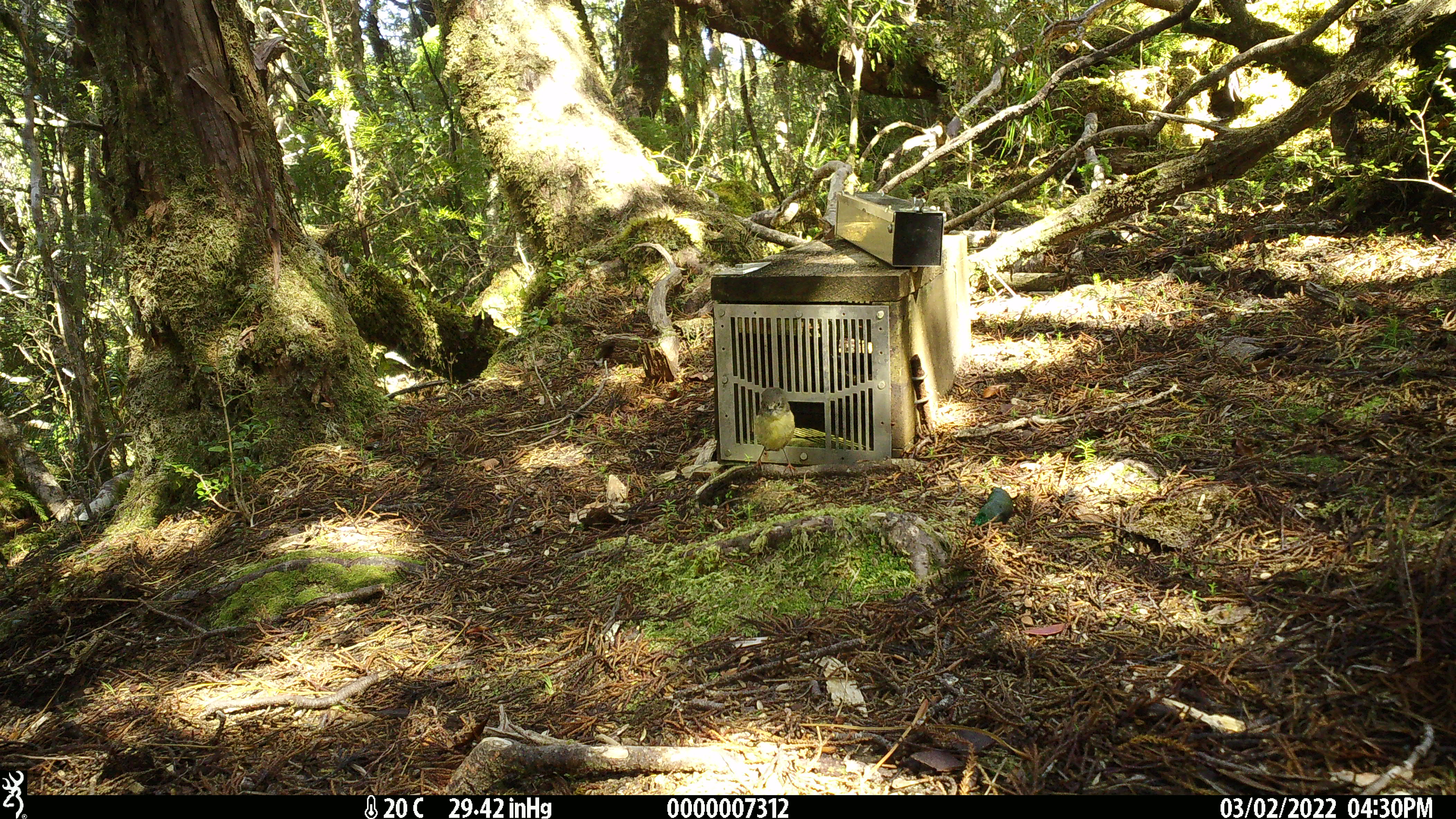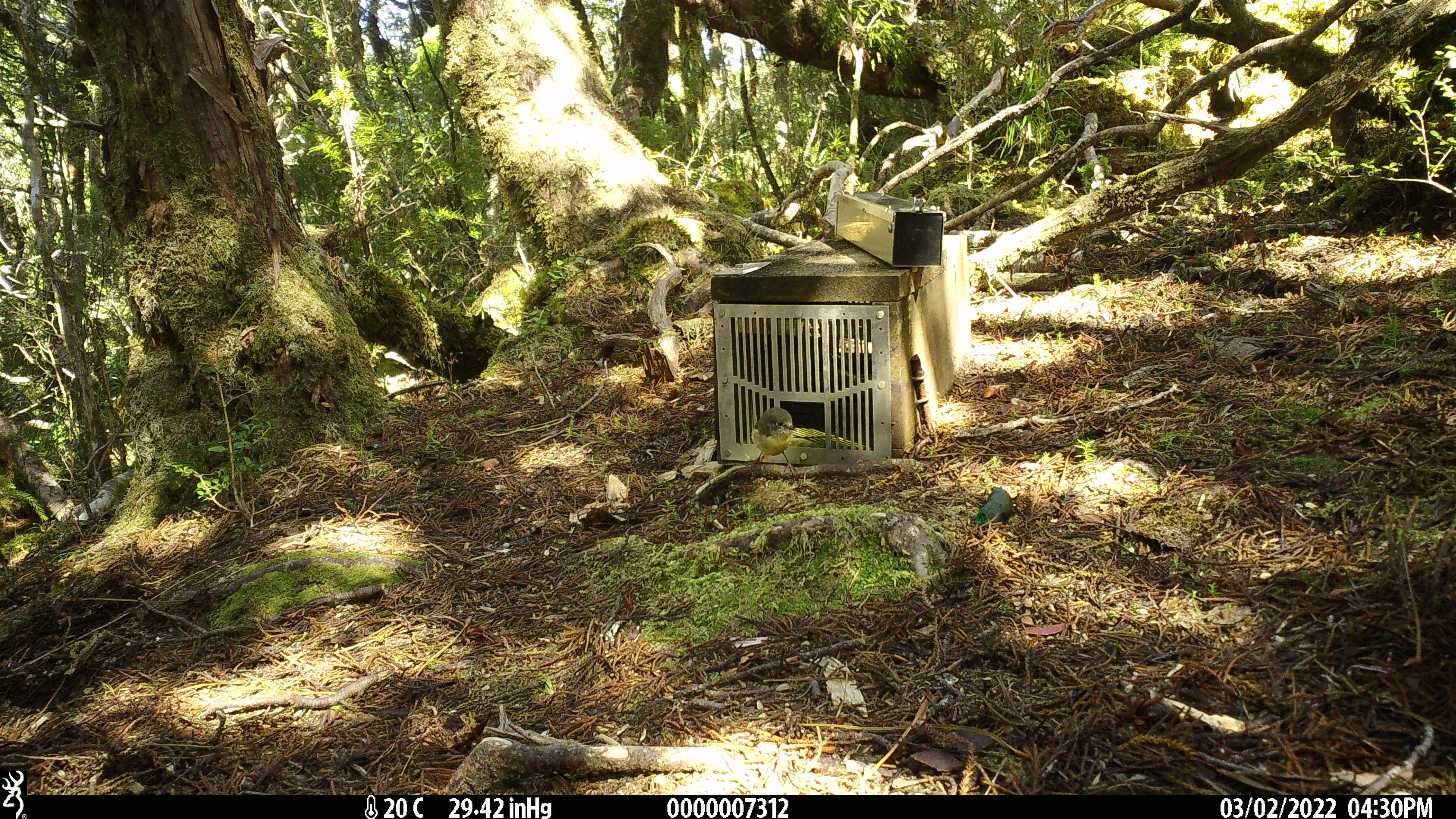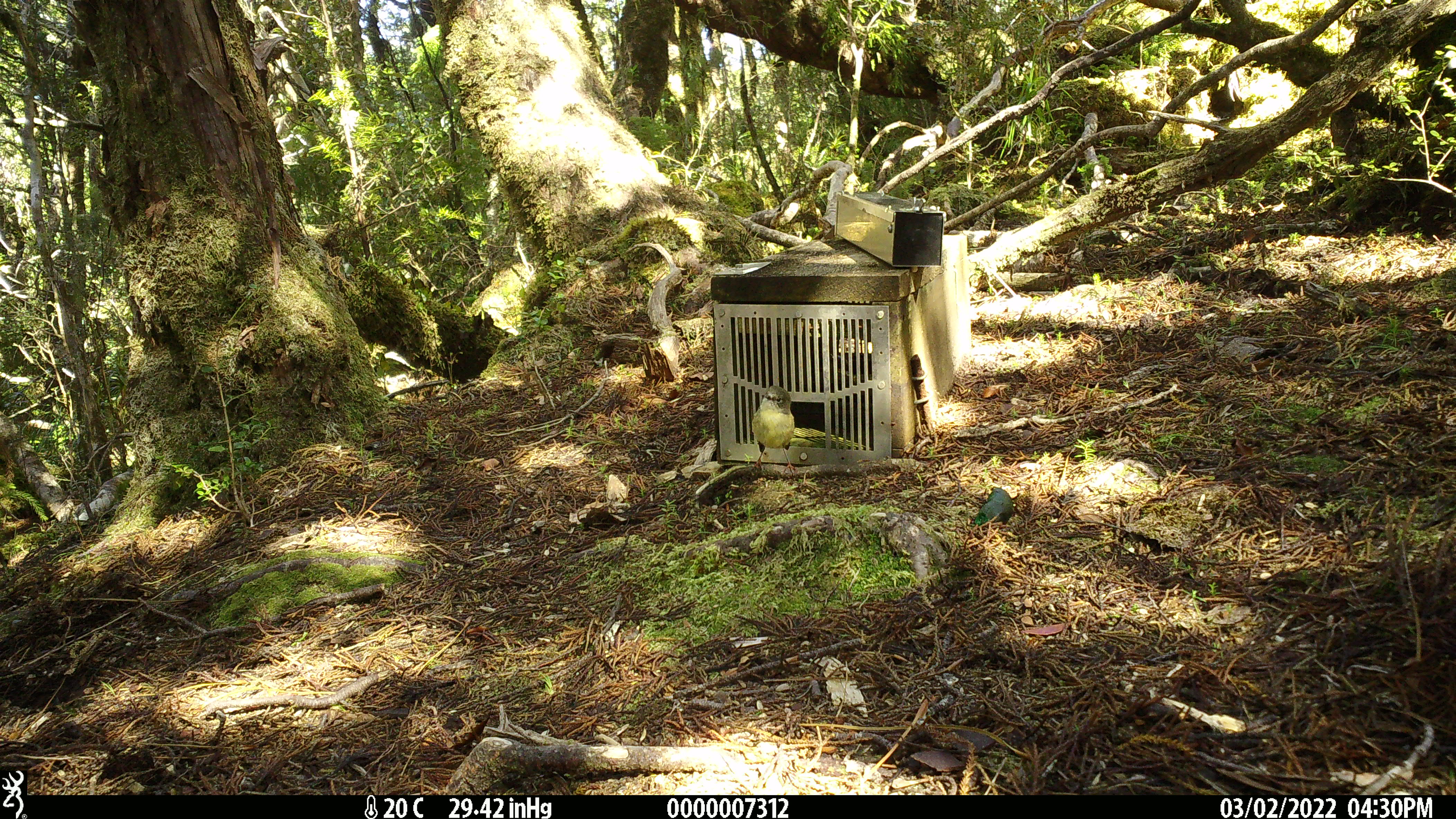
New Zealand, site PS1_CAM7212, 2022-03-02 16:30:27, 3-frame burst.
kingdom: Animalia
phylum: Chordata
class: Aves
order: Passeriformes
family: Petroicidae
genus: Petroica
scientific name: Petroica macrocephala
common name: tomtit